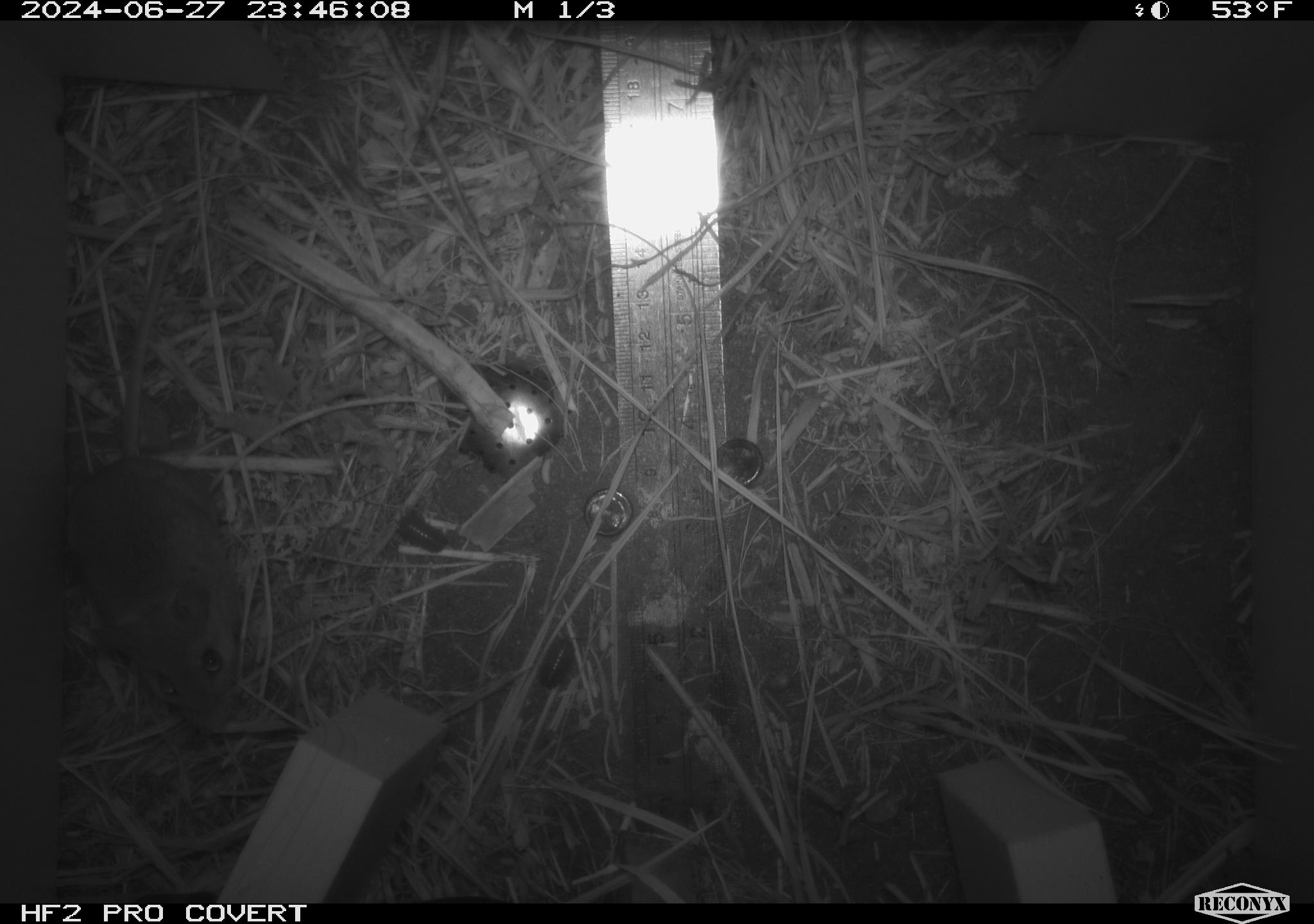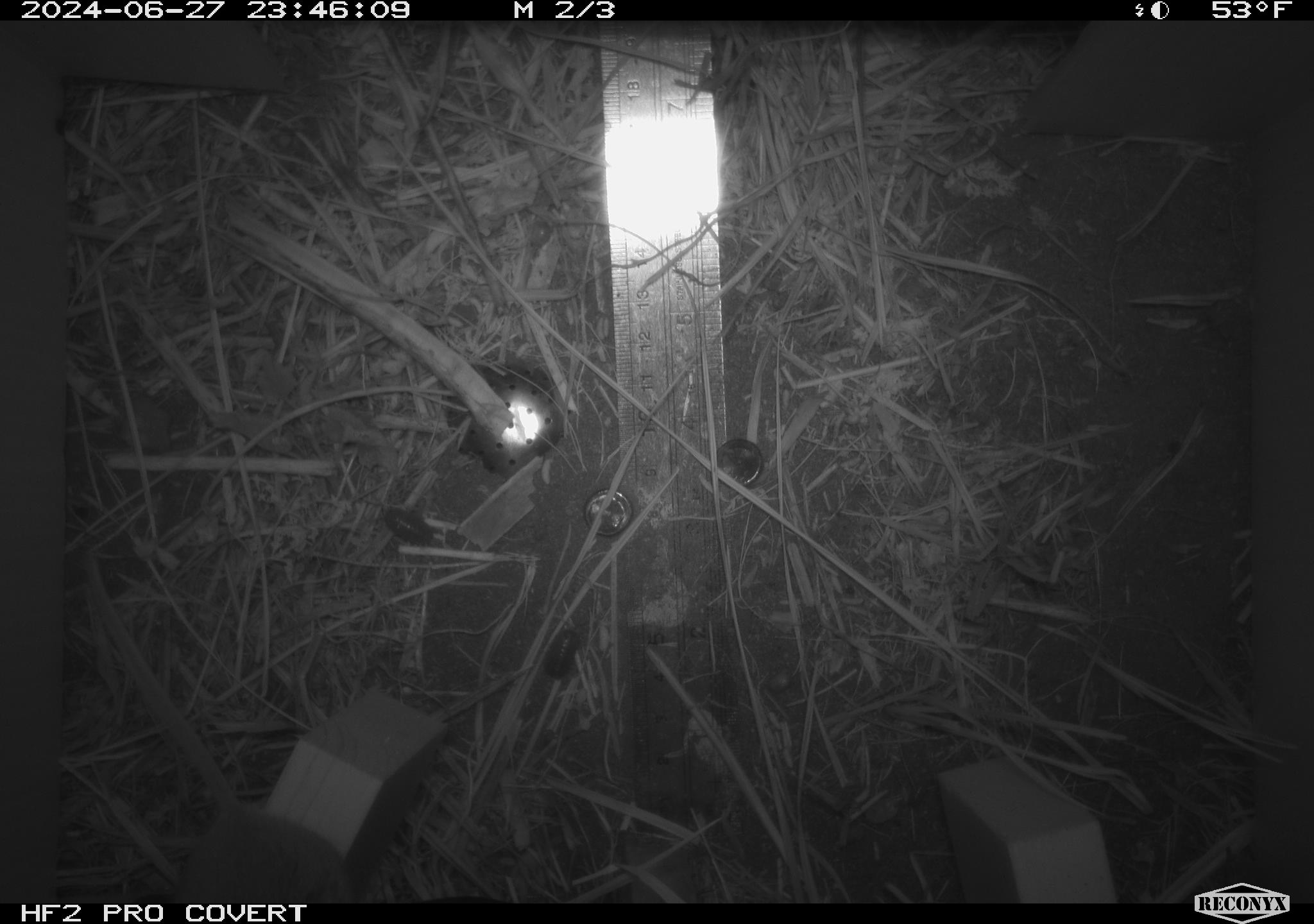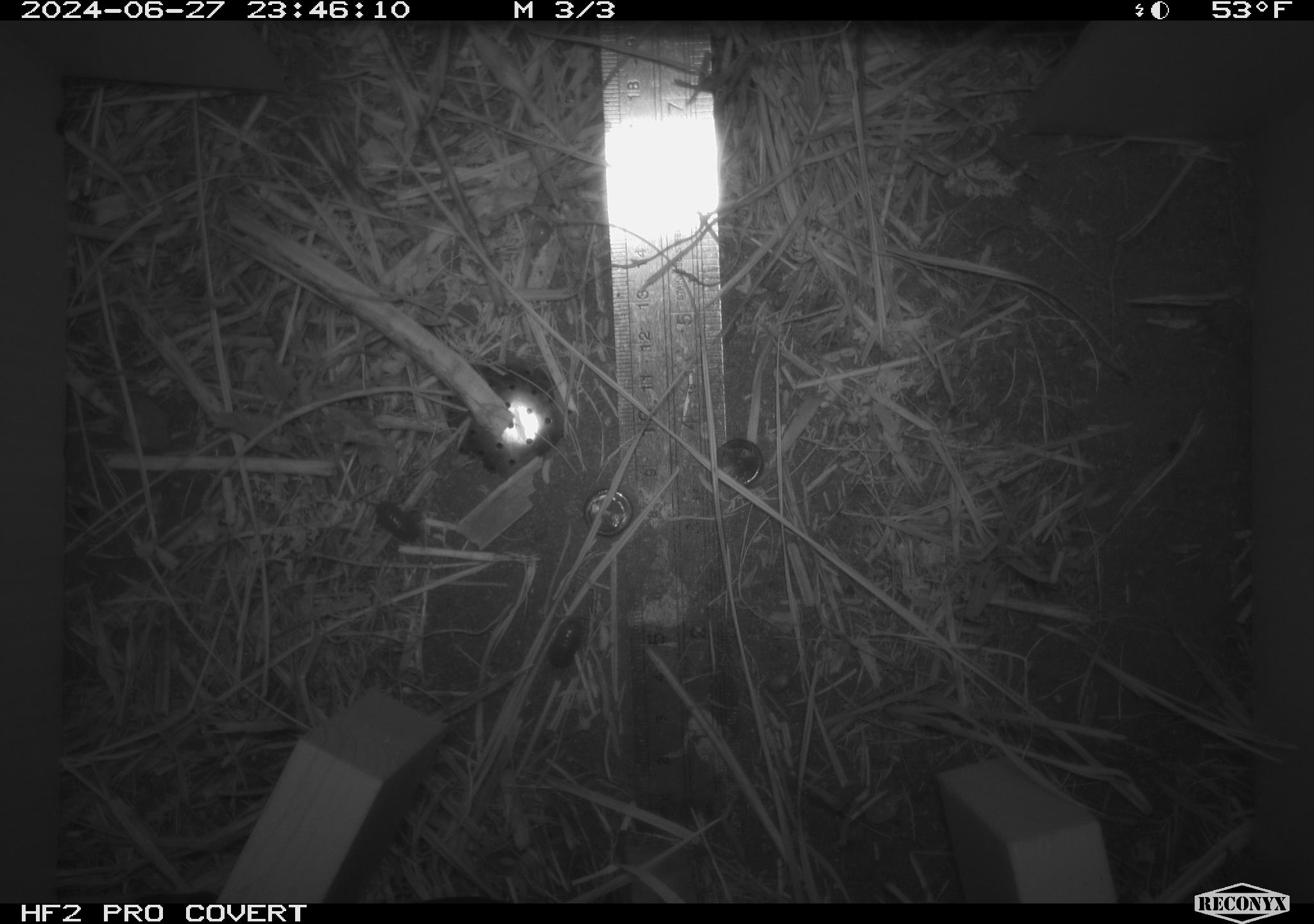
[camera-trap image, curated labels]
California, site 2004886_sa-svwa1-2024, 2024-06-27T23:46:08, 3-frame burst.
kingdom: Animalia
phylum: Arthropoda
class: Malacostraca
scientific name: Malacostraca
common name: amphipods, crabs, isopods, krill, lobsters and shrimps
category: malacostracan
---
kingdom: Animalia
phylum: Chordata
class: Mammalia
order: Rodentia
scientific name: Rodentia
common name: mouse species